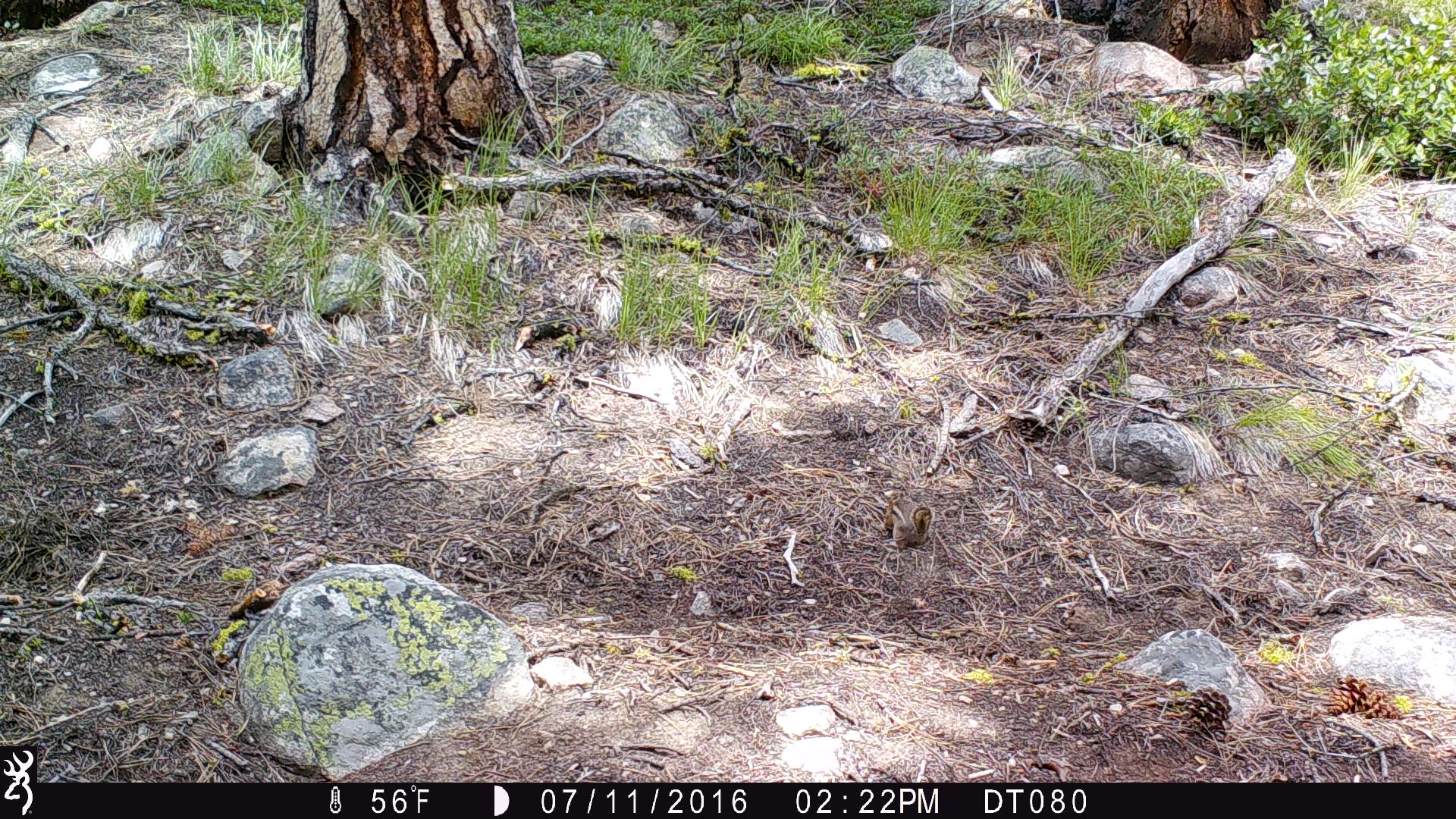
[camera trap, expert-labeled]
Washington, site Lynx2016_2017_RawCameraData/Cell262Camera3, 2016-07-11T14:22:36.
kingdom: Animalia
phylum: Chordata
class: Mammalia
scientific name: Mammalia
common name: small mammal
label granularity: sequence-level